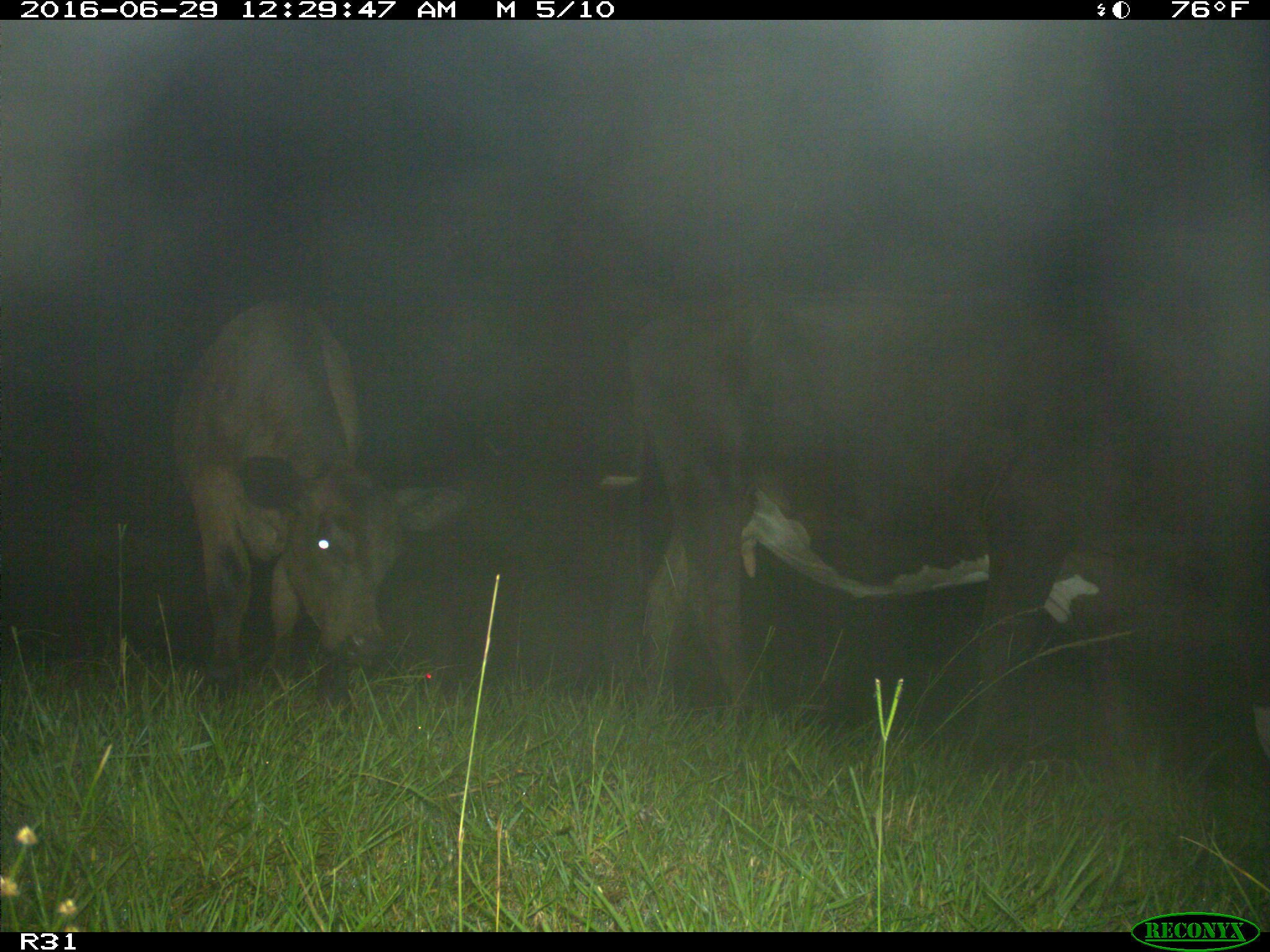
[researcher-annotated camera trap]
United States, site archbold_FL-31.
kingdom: Animalia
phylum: Chordata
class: Mammalia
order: Artiodactyla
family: Bovidae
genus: Bos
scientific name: Bos taurus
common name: domestic cow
Bos taurus (domestic cow).